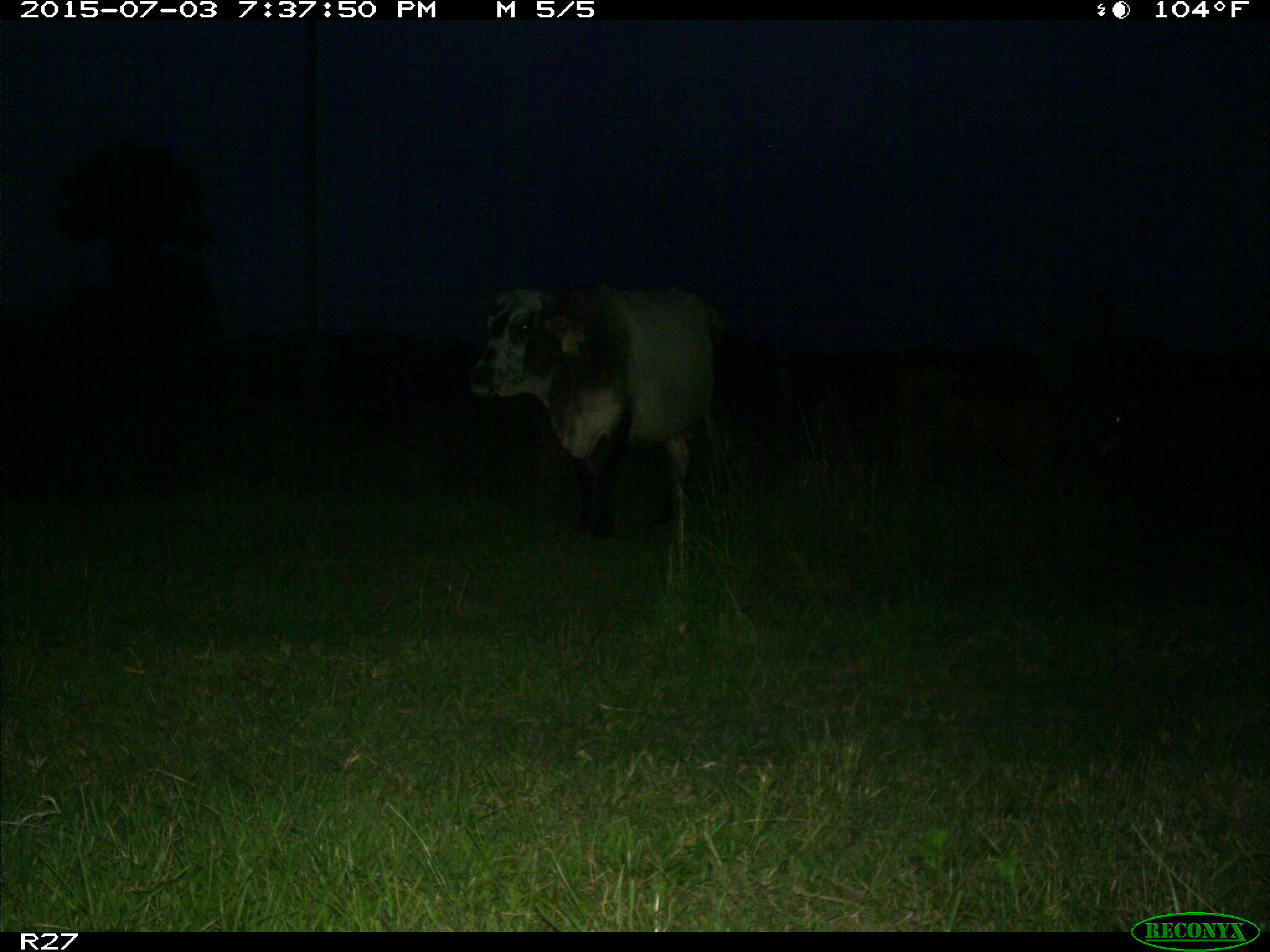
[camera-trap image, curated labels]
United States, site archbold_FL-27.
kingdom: Animalia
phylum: Chordata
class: Mammalia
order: Artiodactyla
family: Bovidae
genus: Bos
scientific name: Bos taurus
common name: domestic cow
Bos taurus (domestic cow).